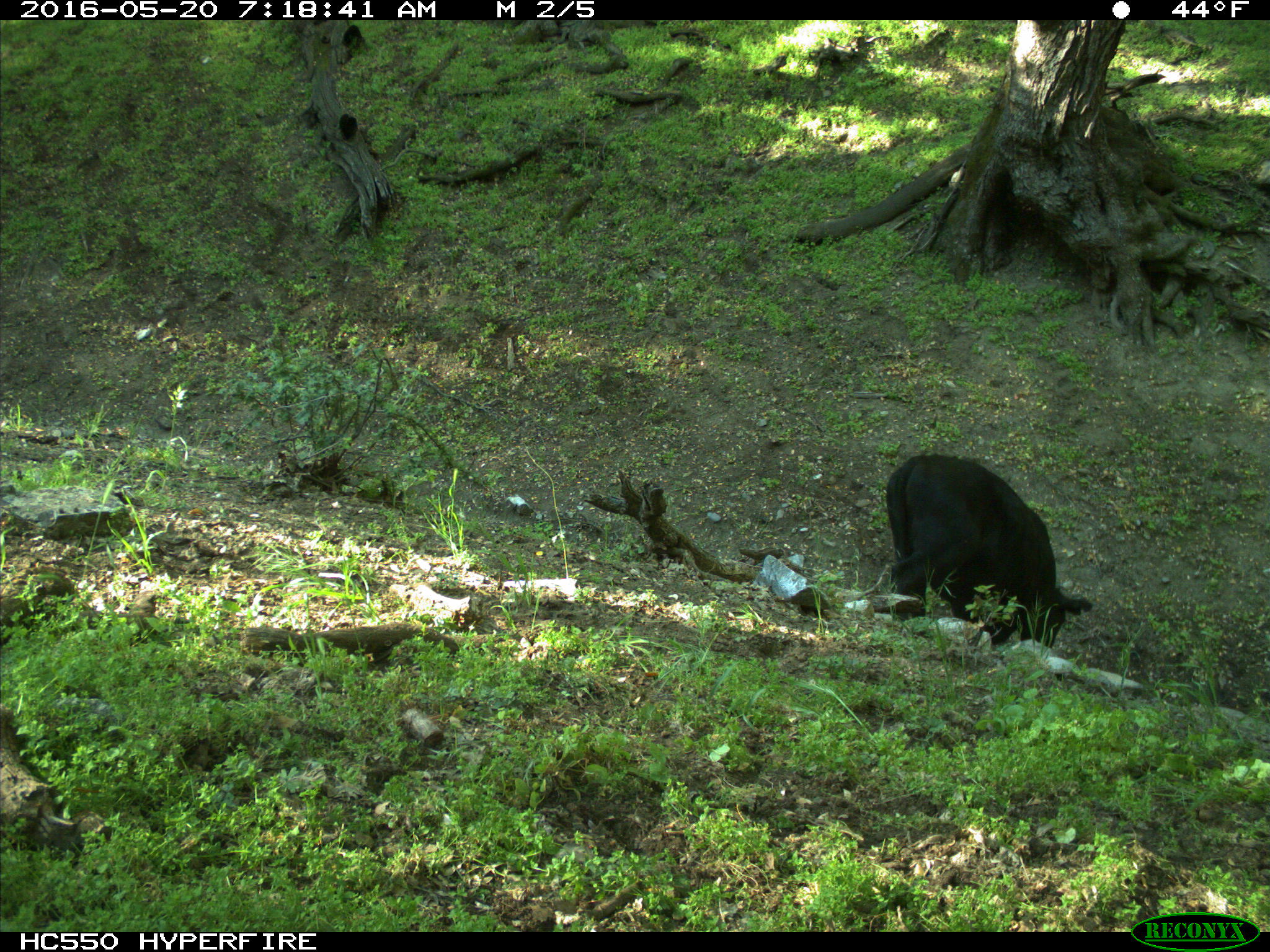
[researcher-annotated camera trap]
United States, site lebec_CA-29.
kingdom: Animalia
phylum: Chordata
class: Mammalia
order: Artiodactyla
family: Bovidae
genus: Bos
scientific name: Bos taurus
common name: domestic cow